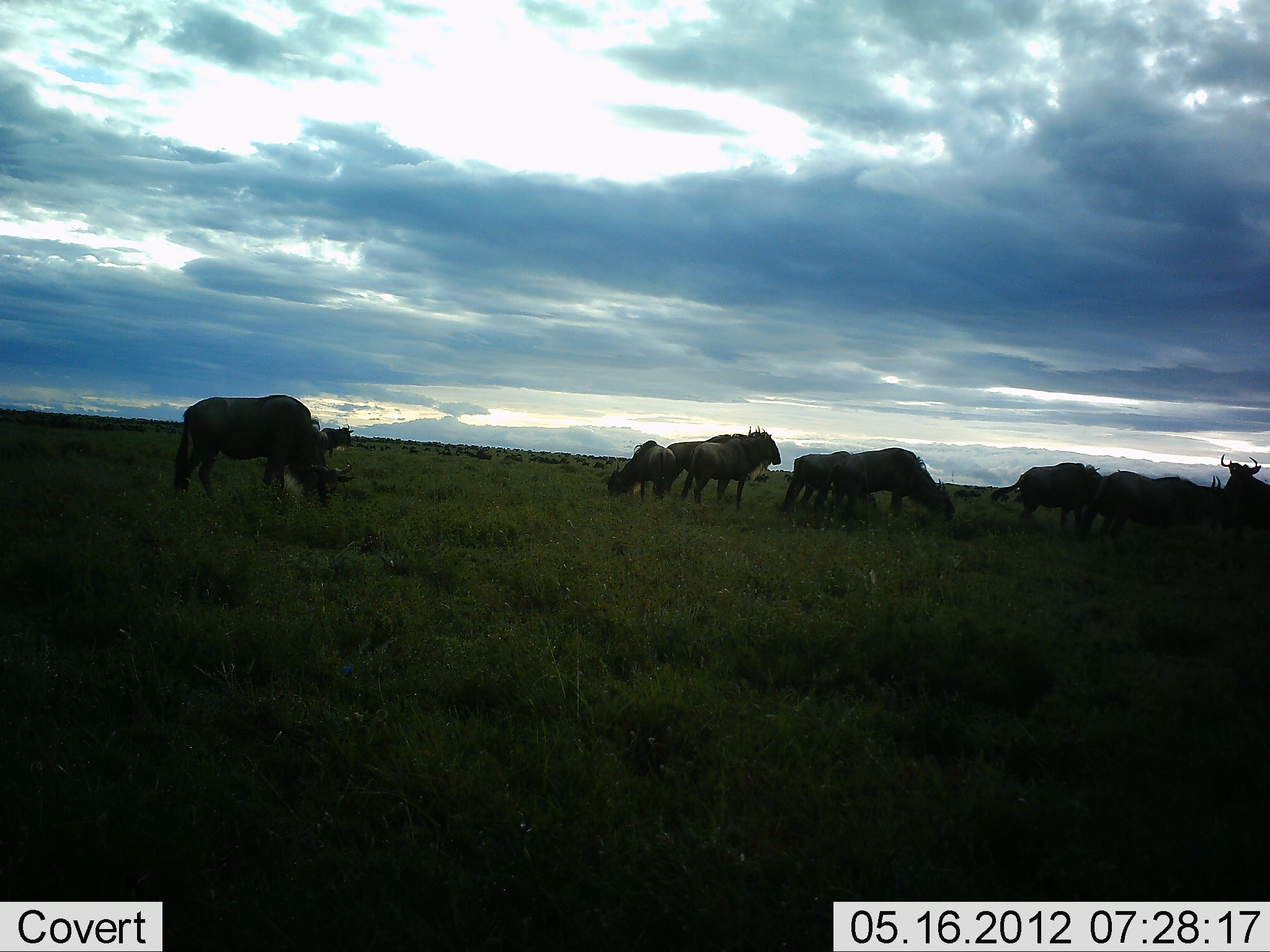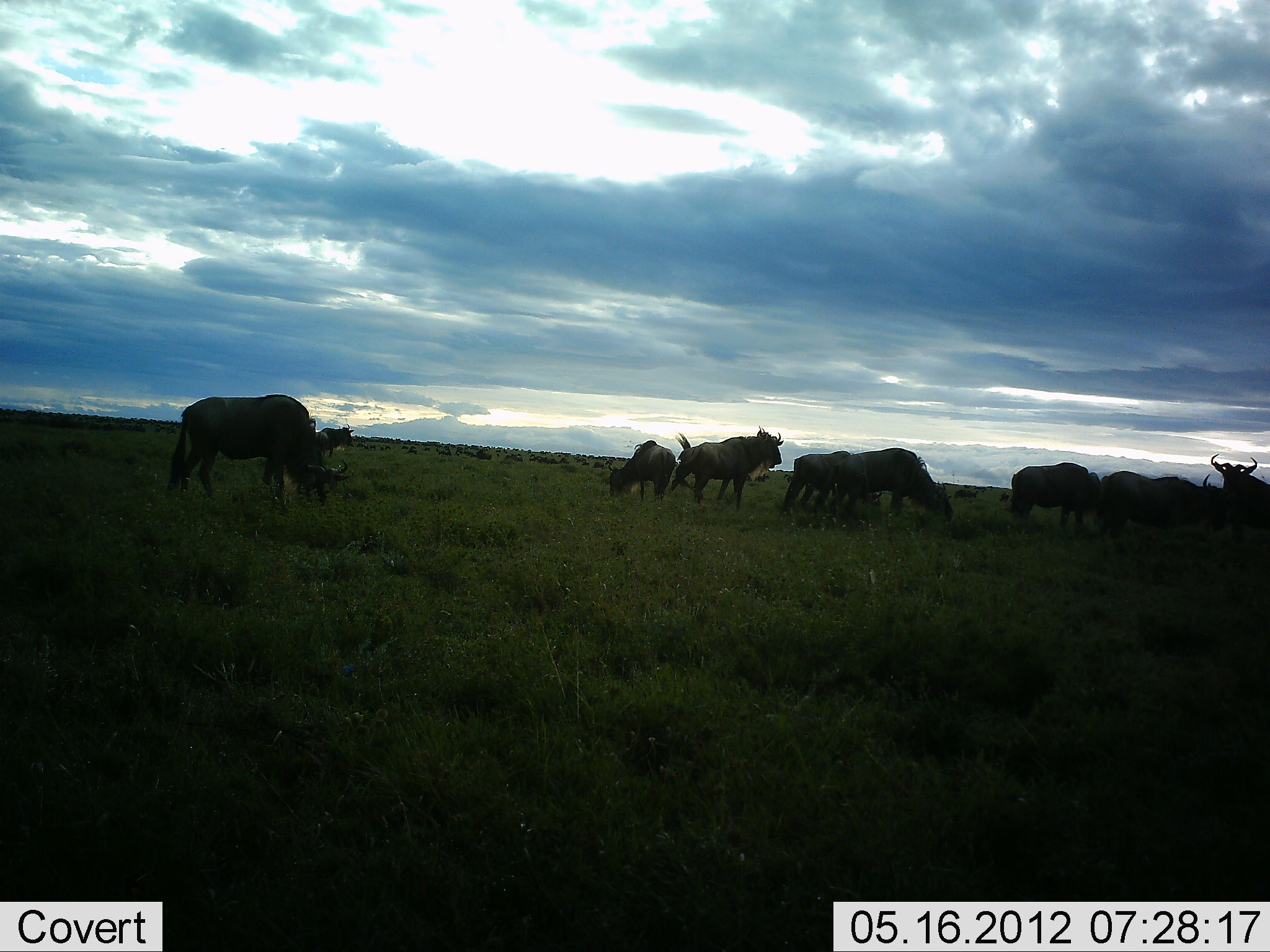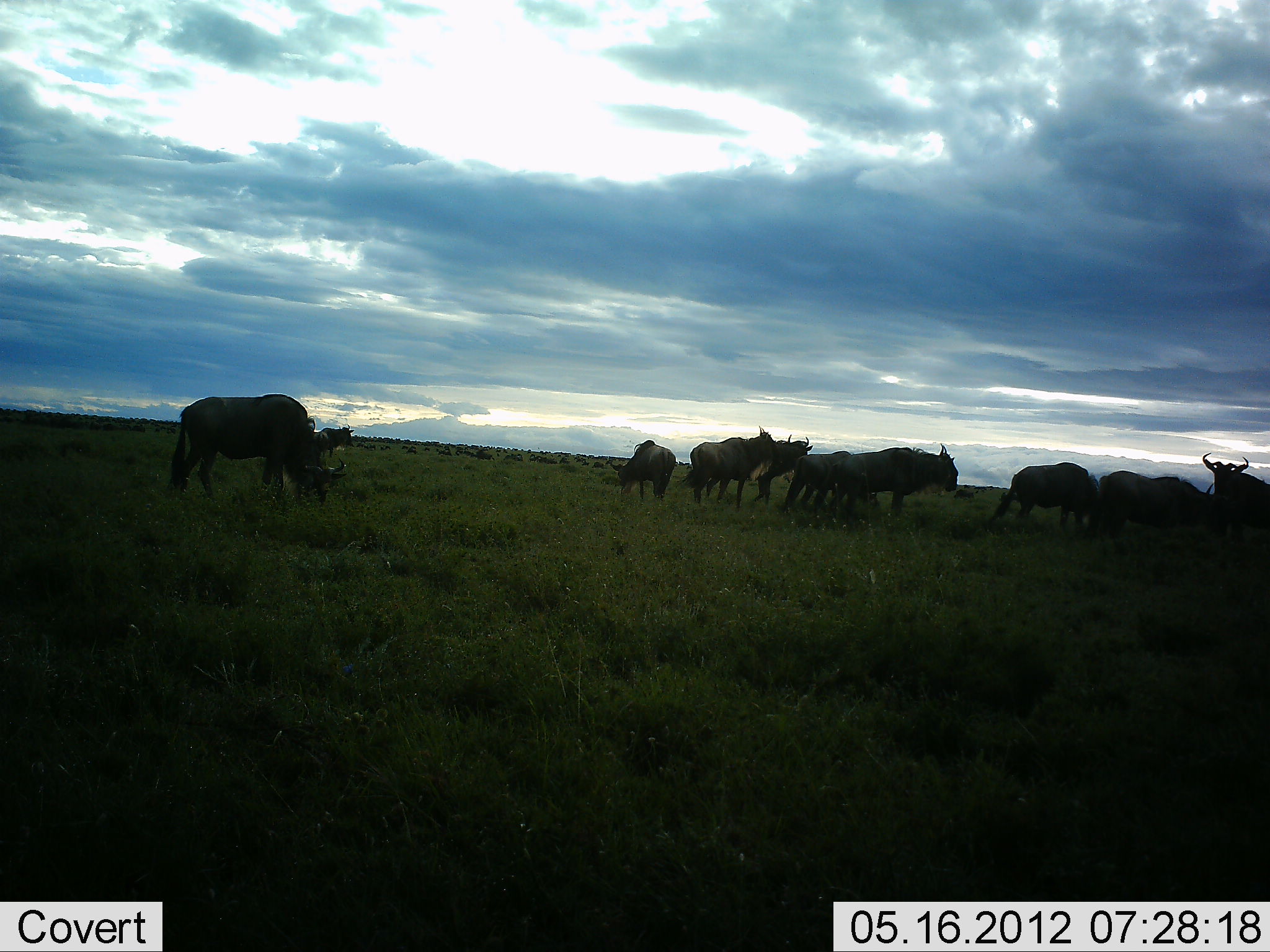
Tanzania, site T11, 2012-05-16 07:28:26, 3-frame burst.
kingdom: Animalia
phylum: Chordata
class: Mammalia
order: Artiodactyla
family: Bovidae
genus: Connochaetes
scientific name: Connochaetes taurinus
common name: blue wildebeest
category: wildebeest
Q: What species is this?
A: Wildebeest (blue wildebeest) (Connochaetes taurinus).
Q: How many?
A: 11-50.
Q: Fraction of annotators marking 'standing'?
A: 73%.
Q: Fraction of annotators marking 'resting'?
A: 0%.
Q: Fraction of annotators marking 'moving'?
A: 36%.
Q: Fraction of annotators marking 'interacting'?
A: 0%.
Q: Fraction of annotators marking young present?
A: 0%.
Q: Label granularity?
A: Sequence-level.